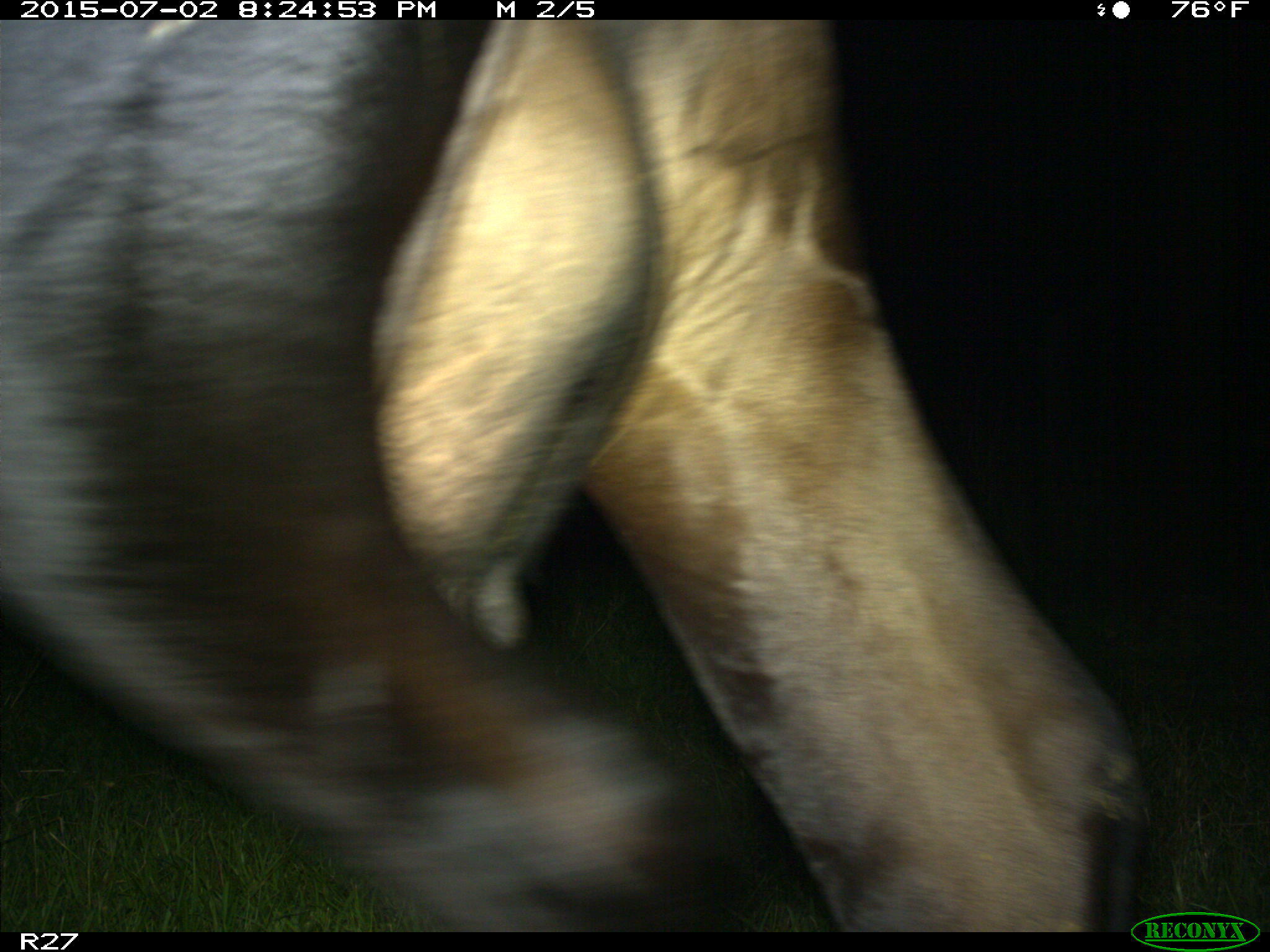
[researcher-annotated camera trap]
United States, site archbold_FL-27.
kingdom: Animalia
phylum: Chordata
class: Mammalia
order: Artiodactyla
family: Bovidae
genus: Bos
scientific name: Bos taurus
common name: domestic cow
Bos taurus (domestic cow).